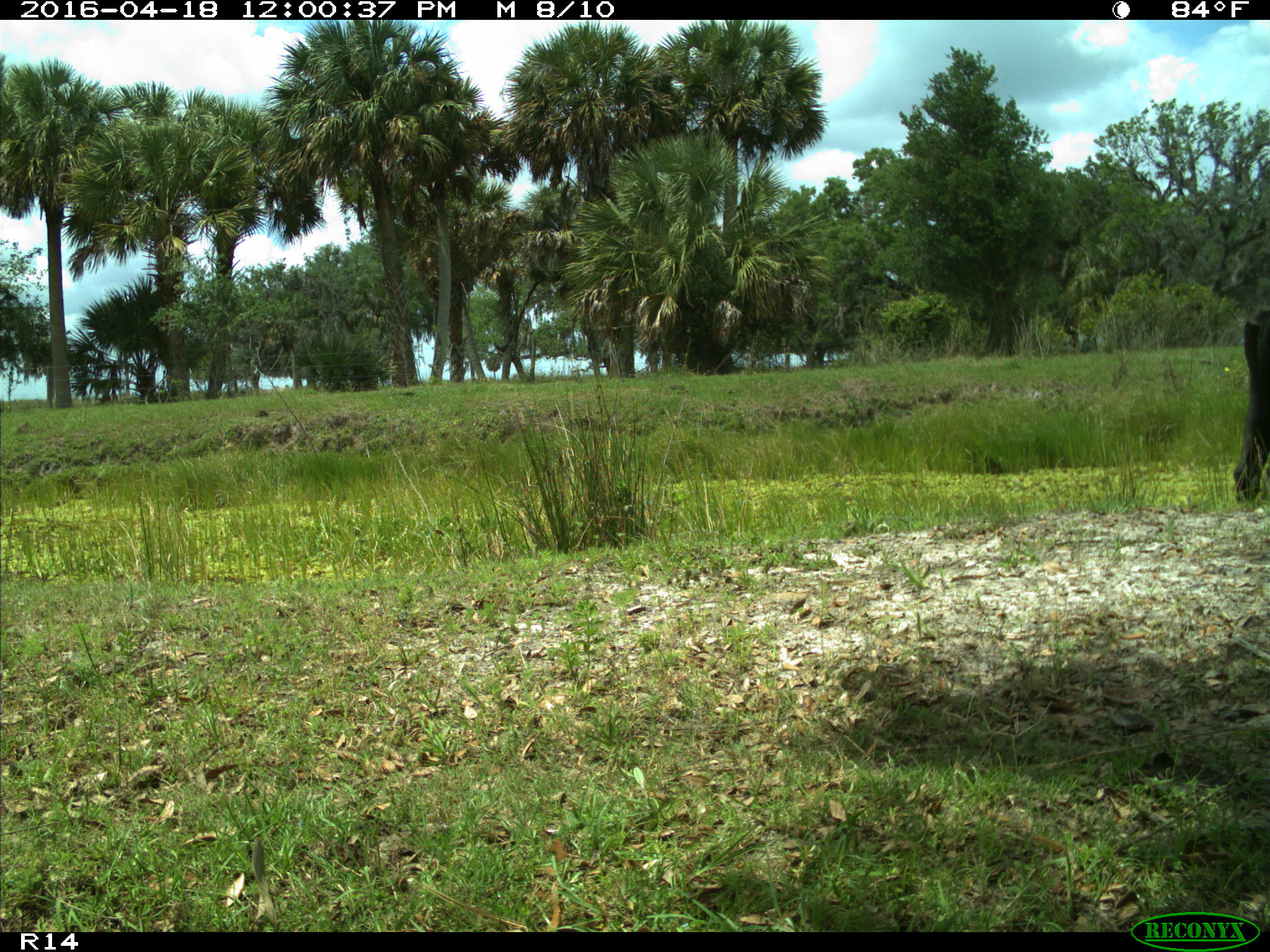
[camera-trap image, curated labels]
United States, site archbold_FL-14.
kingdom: Animalia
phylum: Chordata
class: Mammalia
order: Artiodactyla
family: Bovidae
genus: Bos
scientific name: Bos taurus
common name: domestic cow